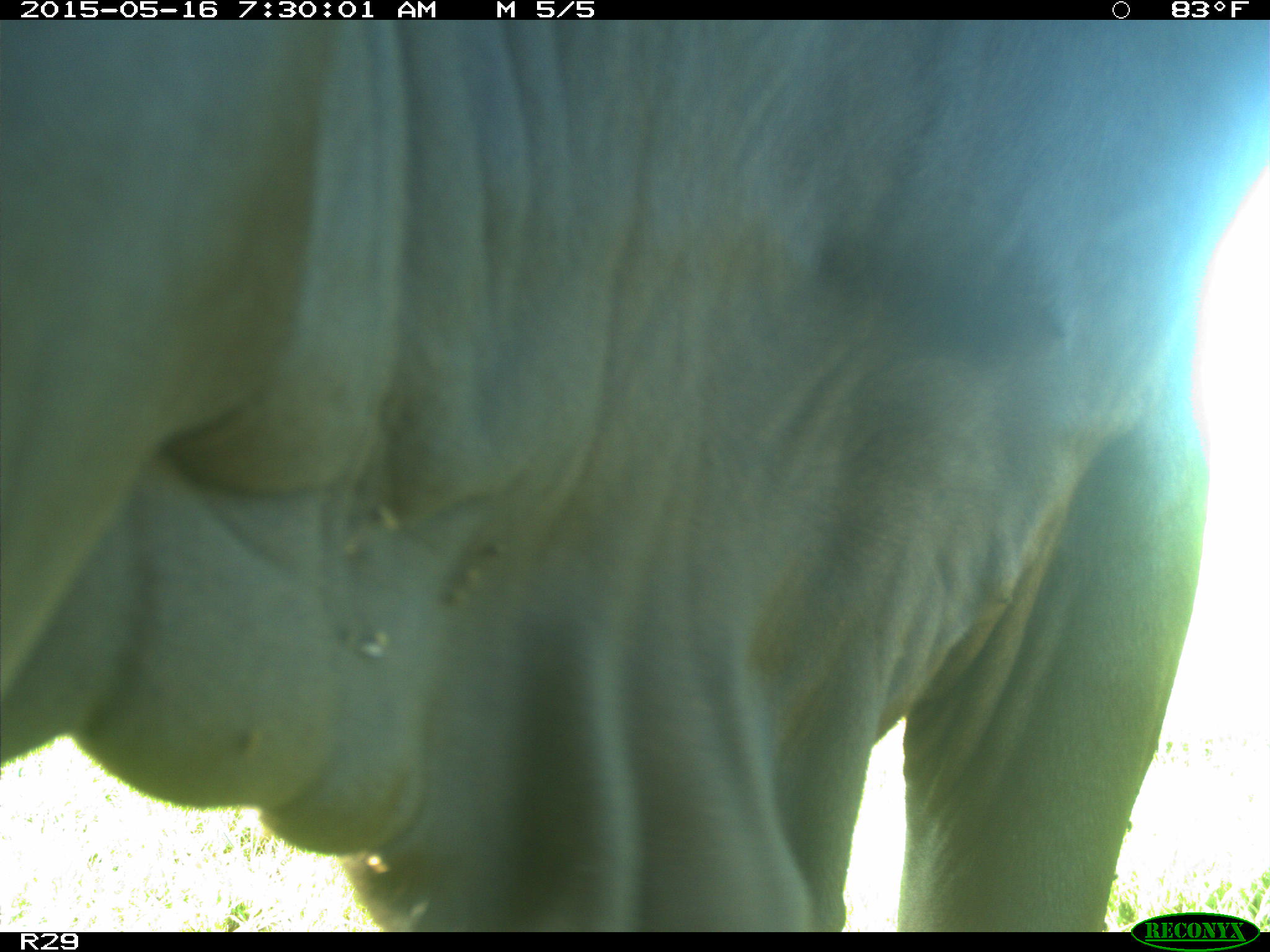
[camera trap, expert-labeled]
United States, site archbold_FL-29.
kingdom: Animalia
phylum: Chordata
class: Mammalia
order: Artiodactyla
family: Bovidae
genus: Bos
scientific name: Bos taurus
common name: domestic cow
Bos taurus (domestic cow).